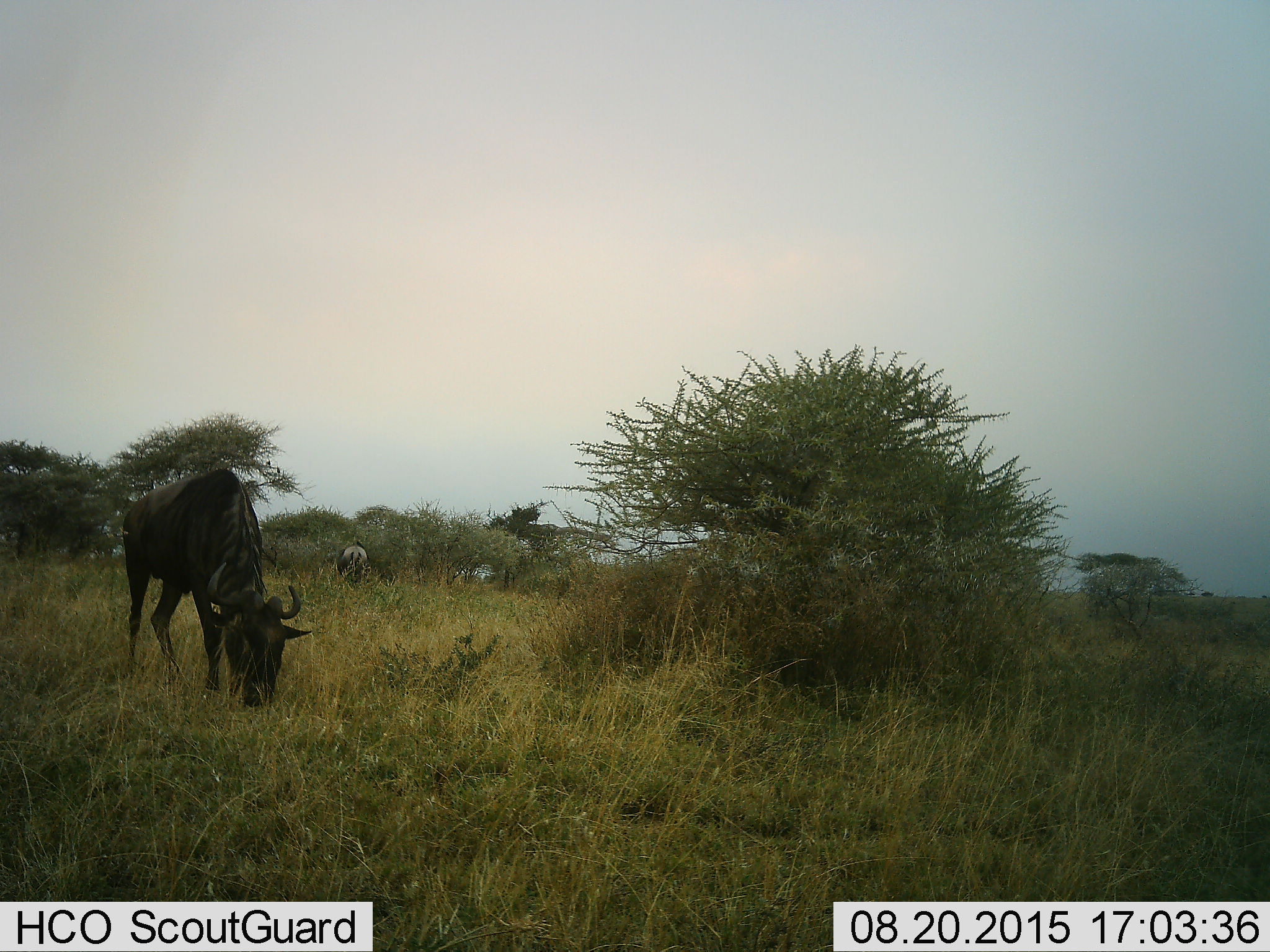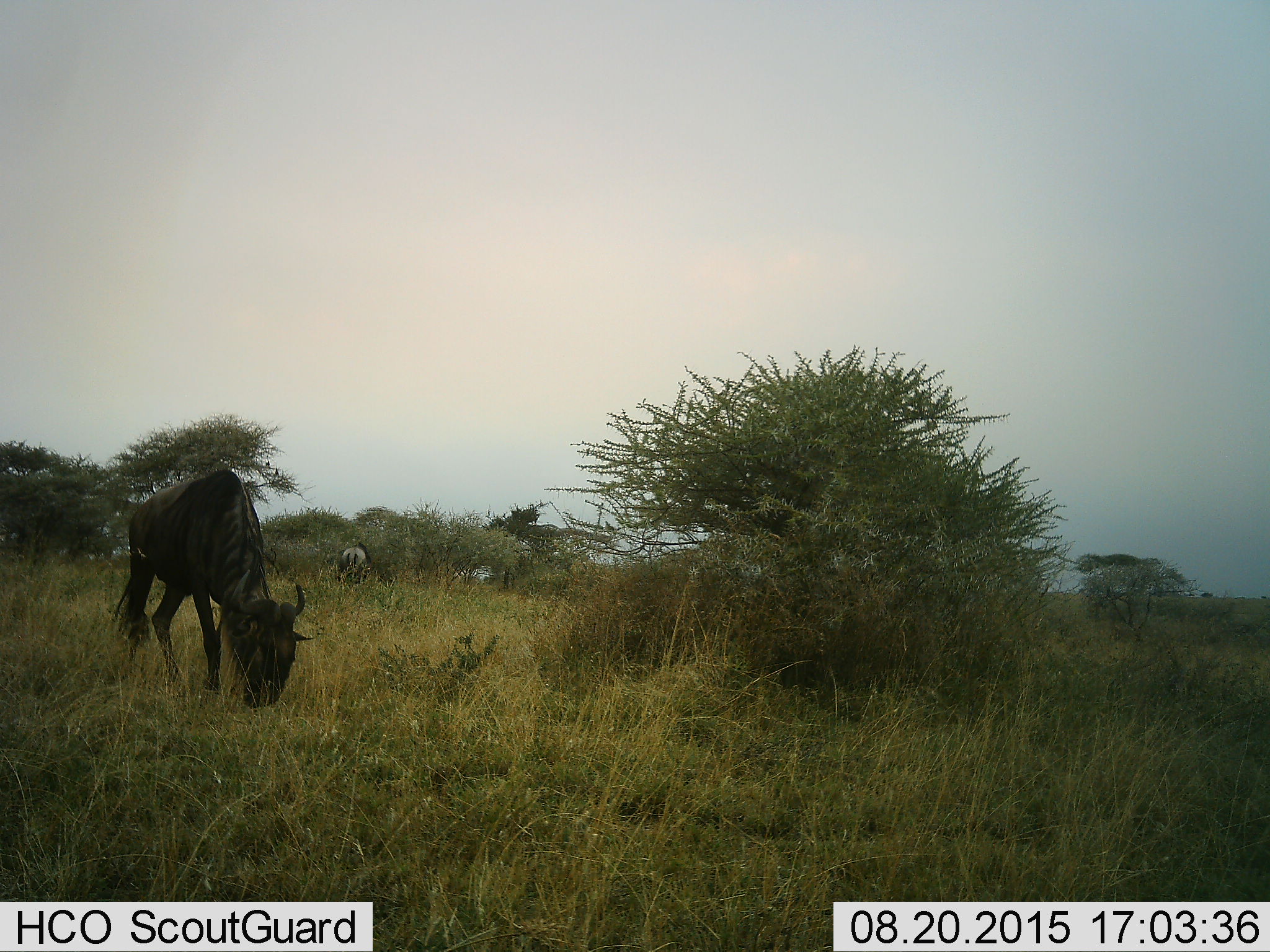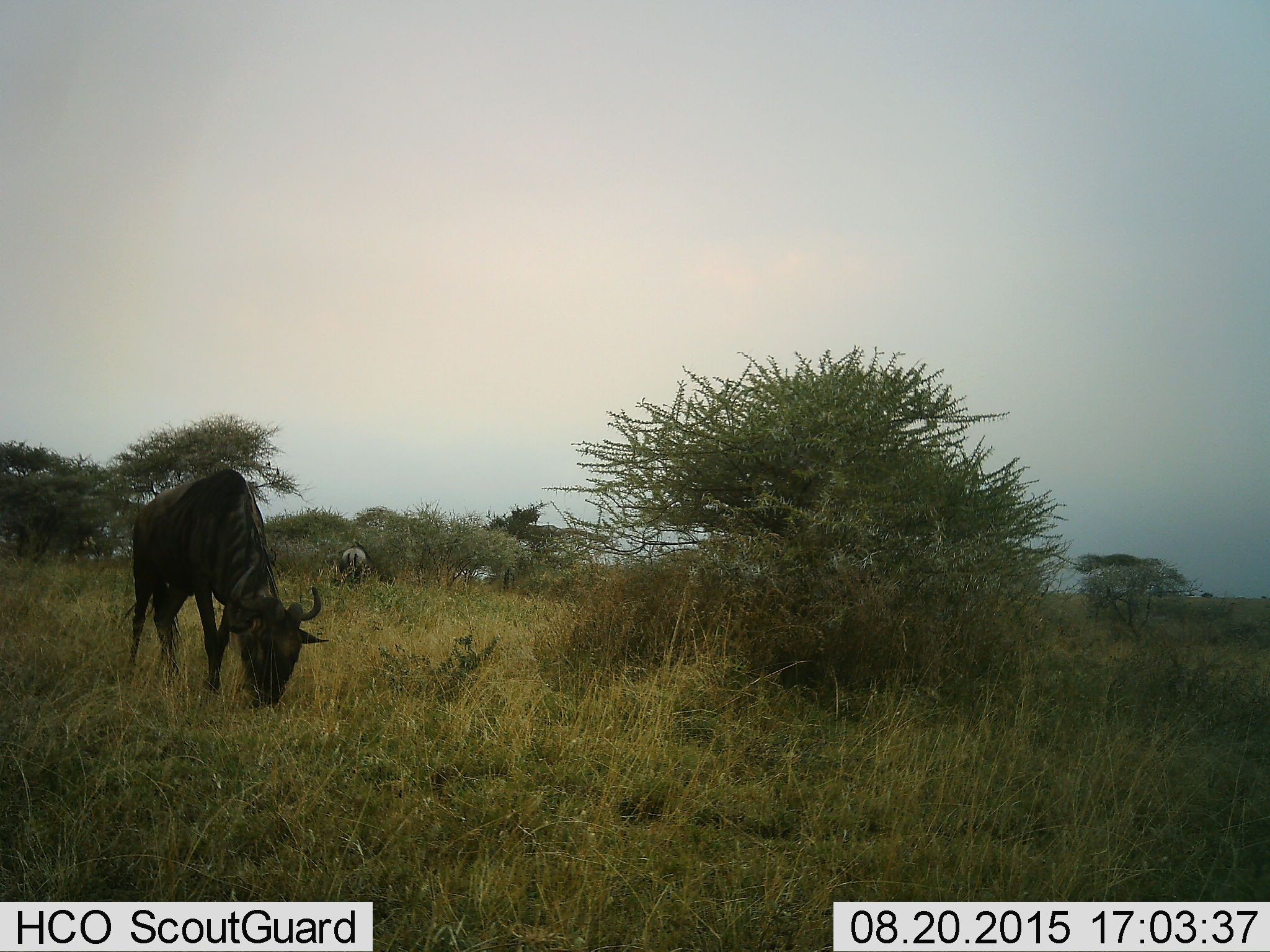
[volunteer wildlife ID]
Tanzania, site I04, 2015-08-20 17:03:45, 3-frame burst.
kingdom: Animalia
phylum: Chordata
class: Mammalia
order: Artiodactyla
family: Bovidae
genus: Connochaetes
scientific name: Connochaetes taurinus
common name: blue wildebeest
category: wildebeest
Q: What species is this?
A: Wildebeest (blue wildebeest) (Connochaetes taurinus).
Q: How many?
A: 2.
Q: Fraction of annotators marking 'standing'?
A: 20%.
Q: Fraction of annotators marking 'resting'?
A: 0%.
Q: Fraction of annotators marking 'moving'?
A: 10%.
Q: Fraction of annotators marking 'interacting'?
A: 0%.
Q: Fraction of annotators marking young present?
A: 0%.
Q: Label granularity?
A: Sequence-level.